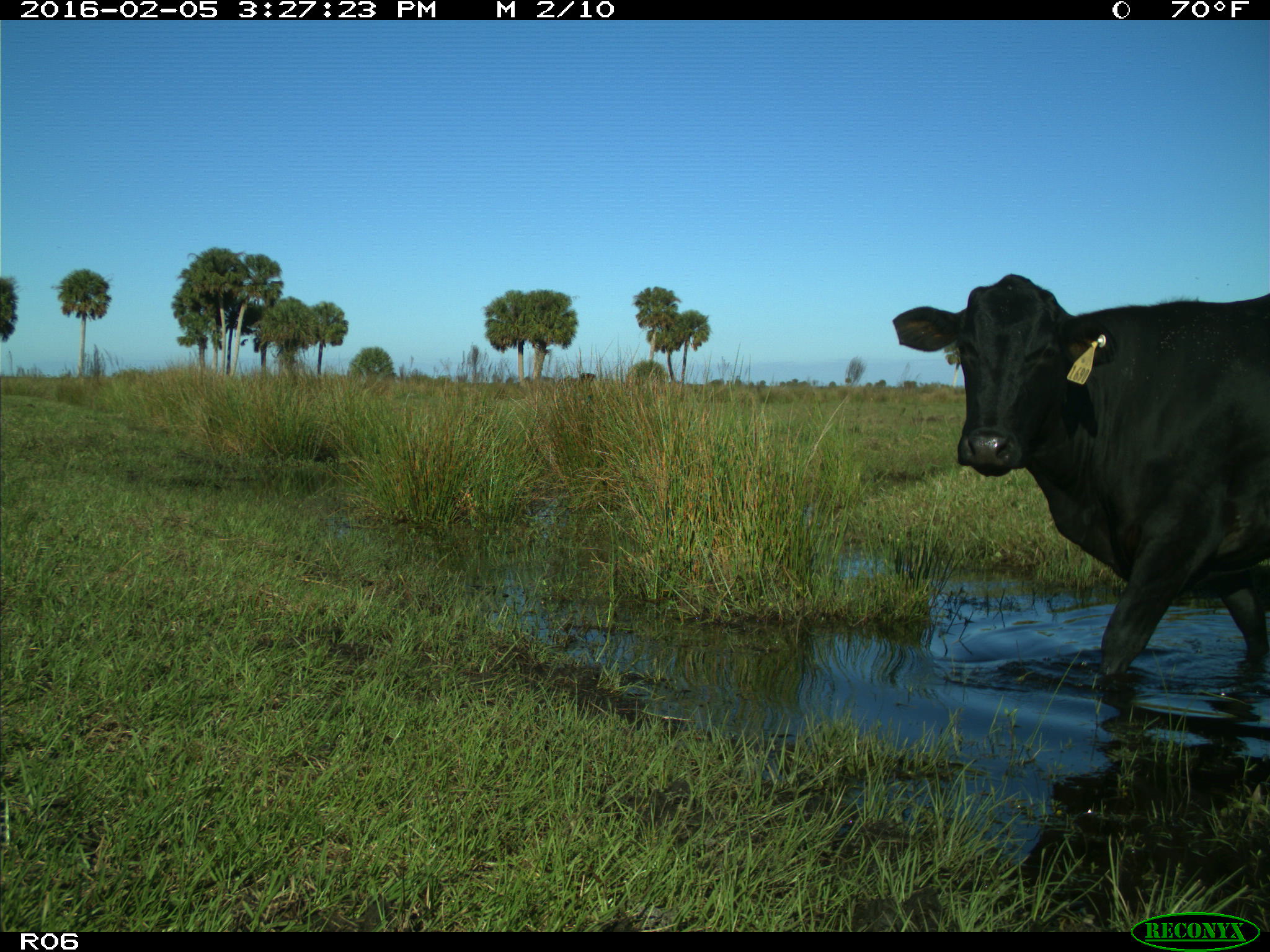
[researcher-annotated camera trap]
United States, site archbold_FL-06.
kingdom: Animalia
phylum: Chordata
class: Mammalia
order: Artiodactyla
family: Bovidae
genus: Bos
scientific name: Bos taurus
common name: domestic cow